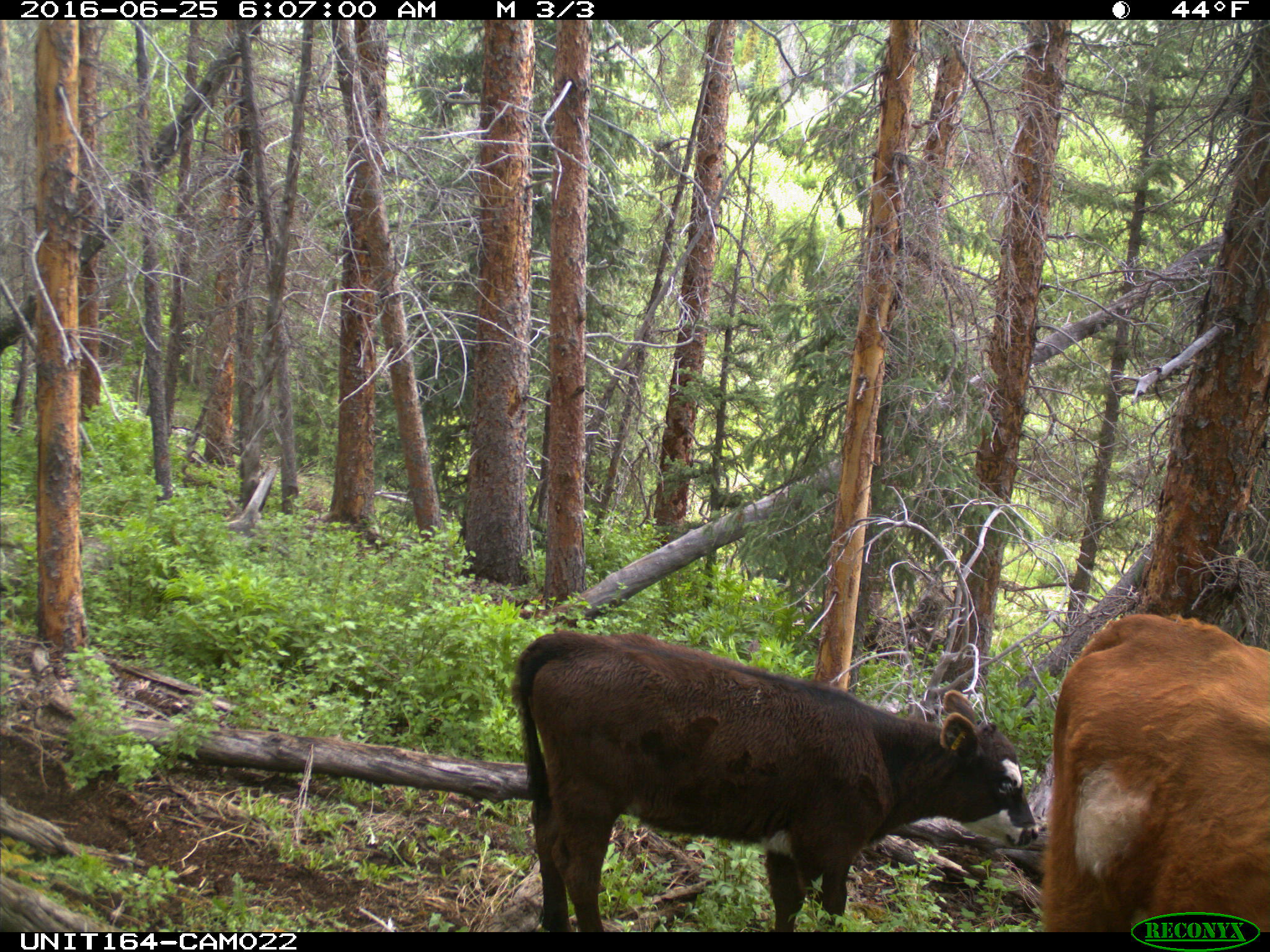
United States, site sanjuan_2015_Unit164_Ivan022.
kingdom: Animalia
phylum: Chordata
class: Mammalia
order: Artiodactyla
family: Bovidae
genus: Bos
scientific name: Bos taurus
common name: domestic cow